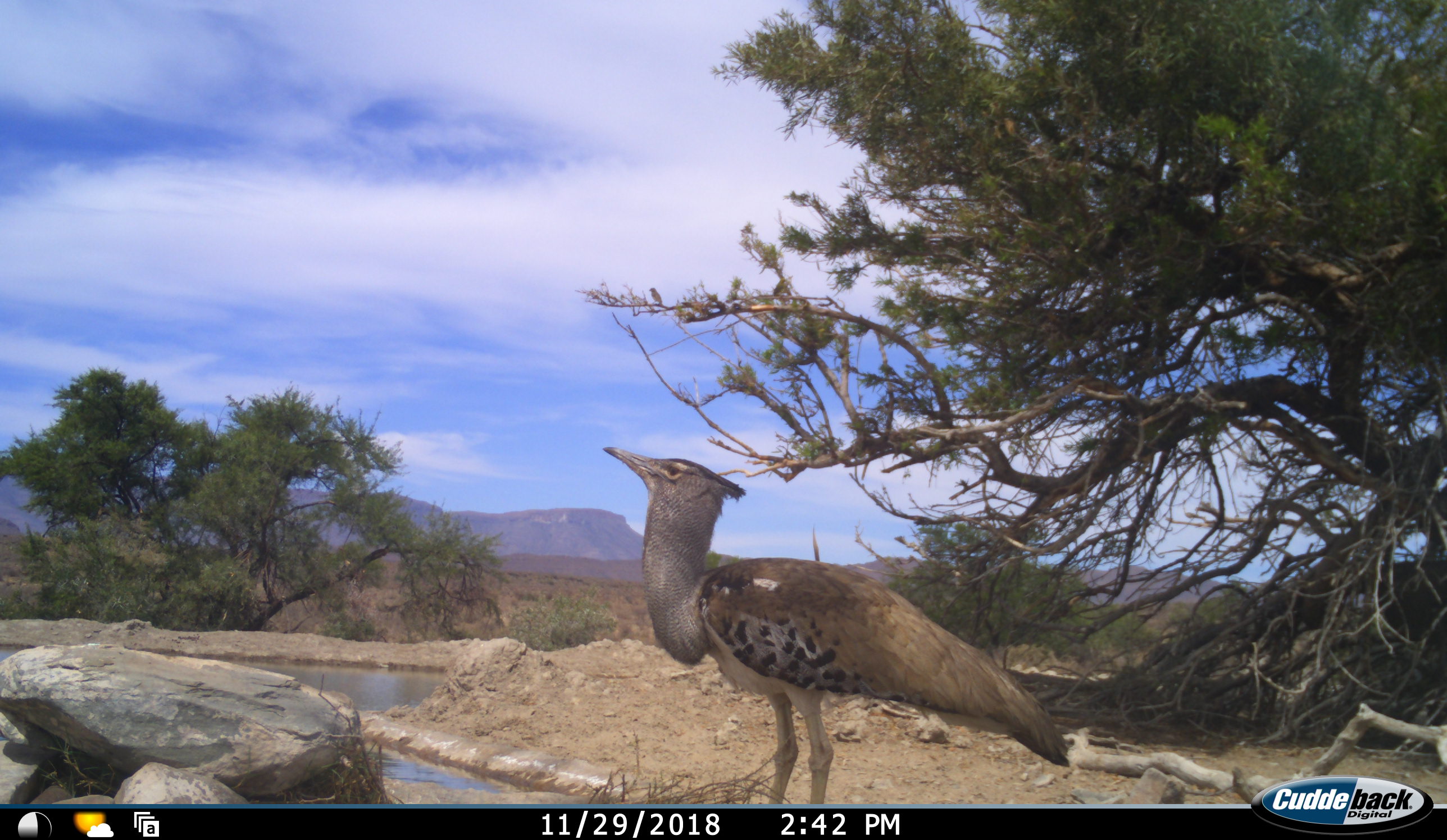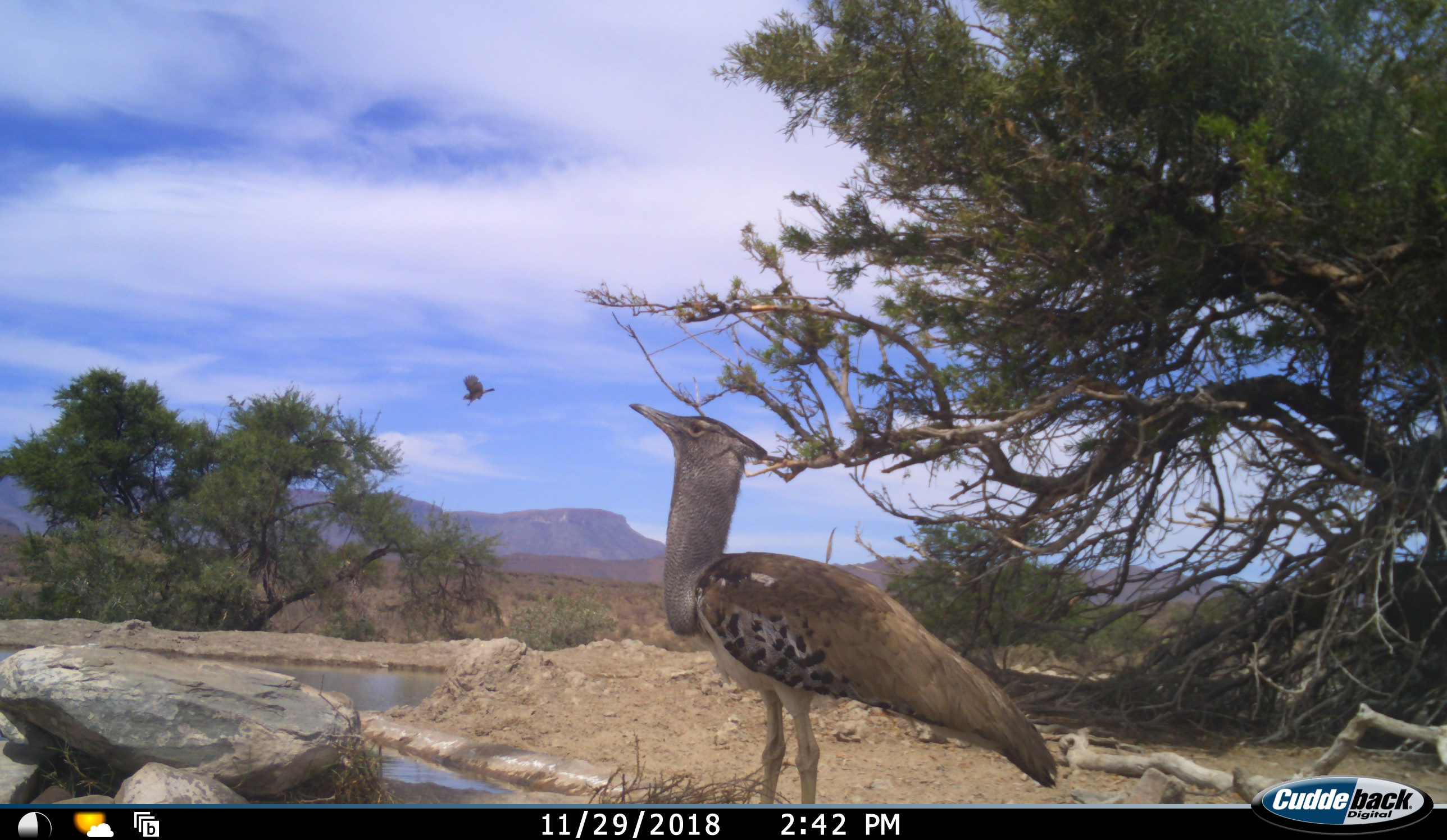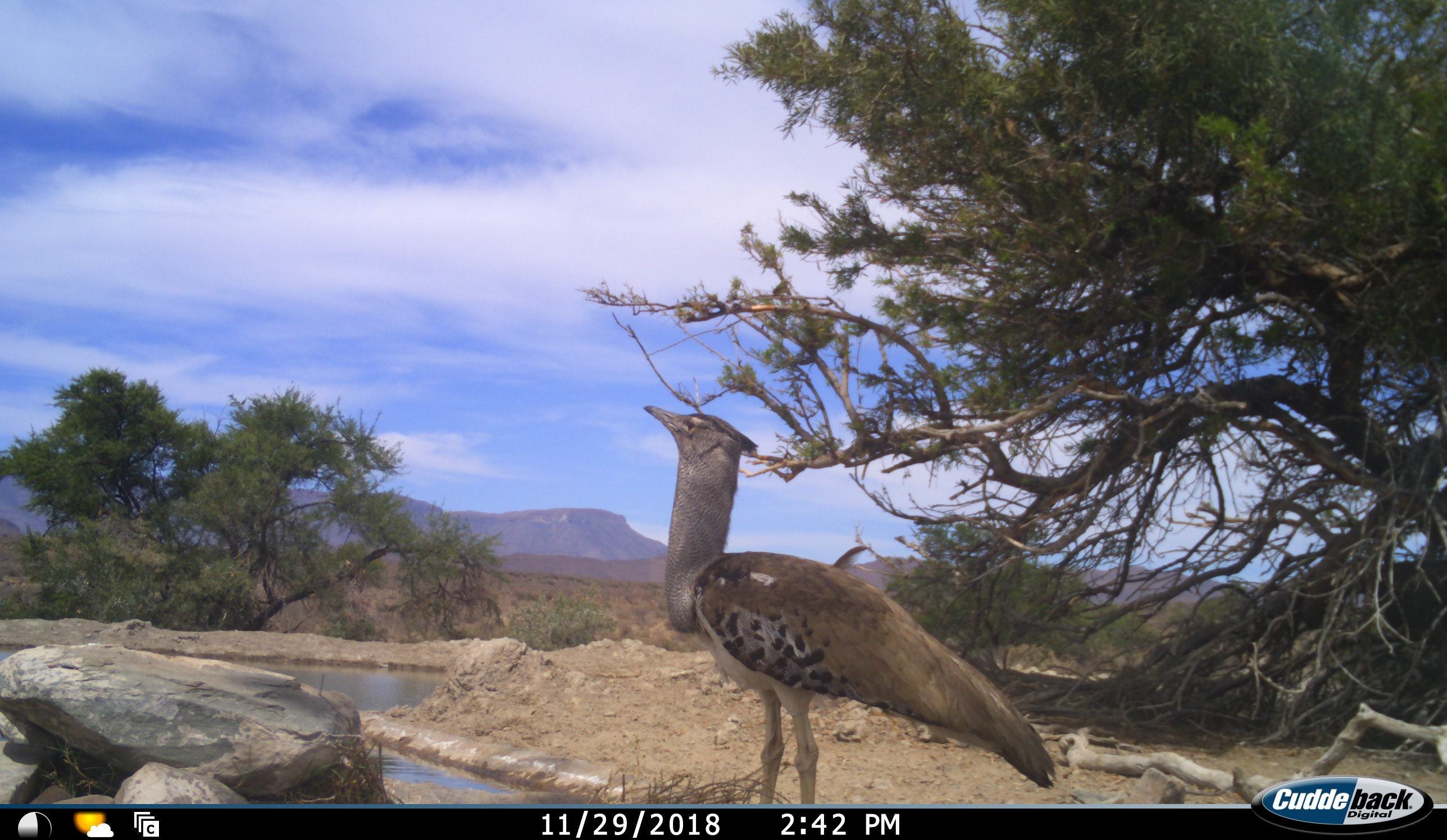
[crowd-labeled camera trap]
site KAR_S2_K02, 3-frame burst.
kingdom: Animalia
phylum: Chordata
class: Aves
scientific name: Aves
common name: bird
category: birdother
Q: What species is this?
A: Birdother (bird) (Aves).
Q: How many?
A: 1.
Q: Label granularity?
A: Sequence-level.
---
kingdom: Animalia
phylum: Chordata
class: Aves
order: Otidiformes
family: Otididae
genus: Ardeotis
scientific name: Ardeotis kori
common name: kori bustard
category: bustardkori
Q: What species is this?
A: Bustardkori (kori bustard) (Ardeotis kori).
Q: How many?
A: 1.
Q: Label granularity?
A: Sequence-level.